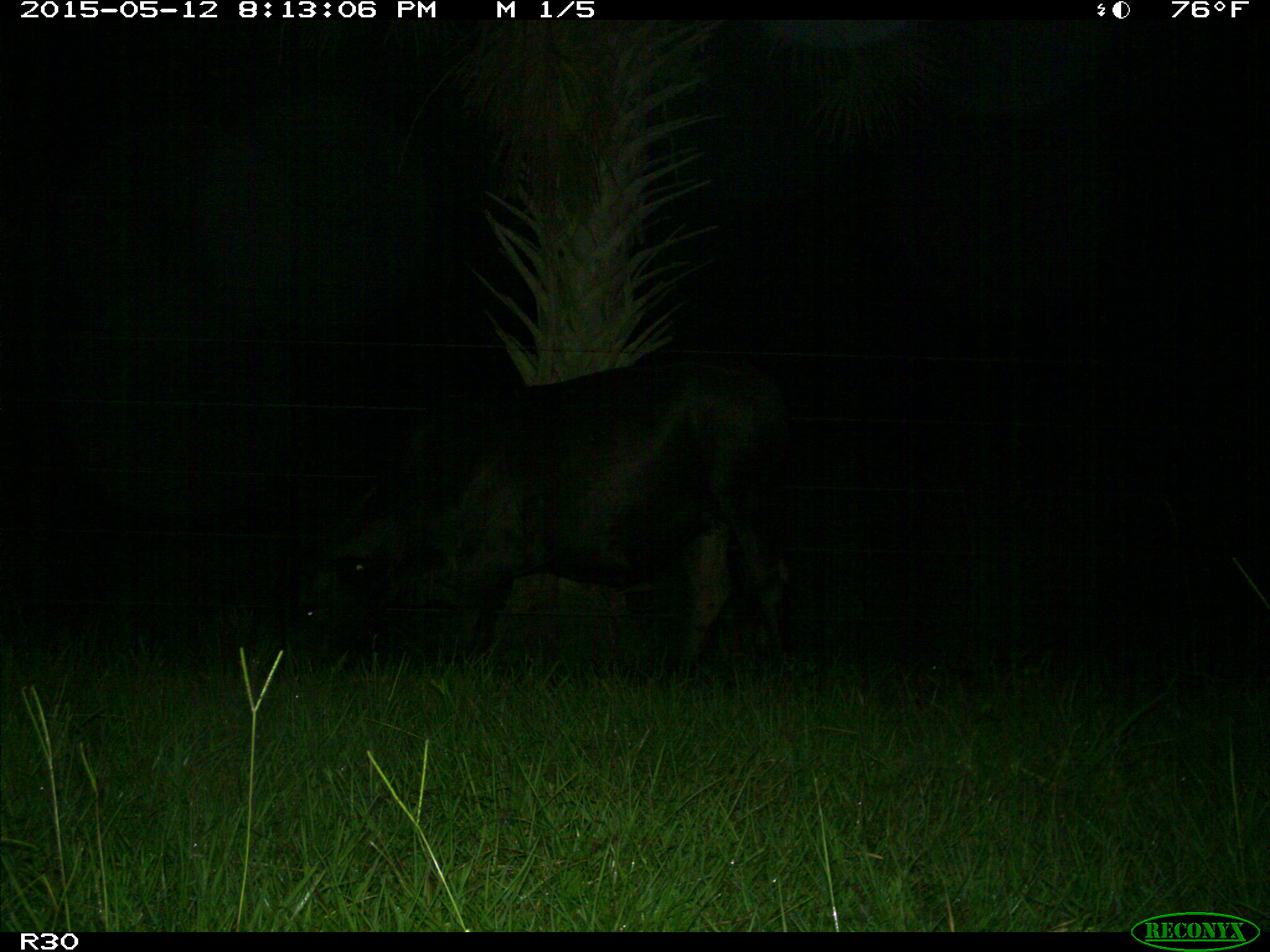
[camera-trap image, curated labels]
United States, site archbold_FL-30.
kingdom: Animalia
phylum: Chordata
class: Mammalia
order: Artiodactyla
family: Bovidae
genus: Bos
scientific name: Bos taurus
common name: domestic cow